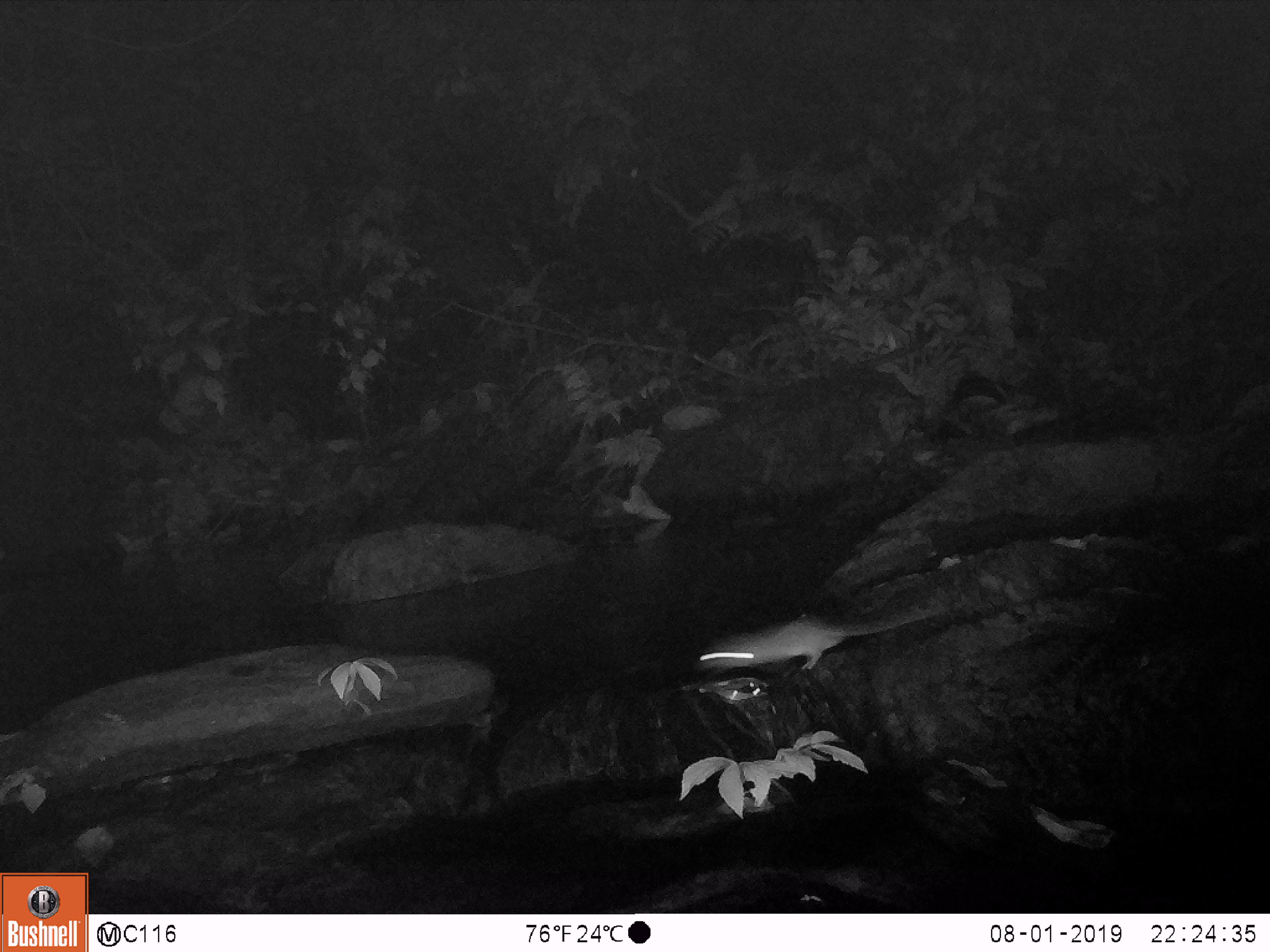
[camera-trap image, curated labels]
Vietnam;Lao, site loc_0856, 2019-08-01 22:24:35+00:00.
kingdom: Animalia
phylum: Chordata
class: Mammalia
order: Rodentia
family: Muridae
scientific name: Muridae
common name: old-world mice and rats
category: unidentified murid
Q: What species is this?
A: Unidentified murid (old-world mice and rats) (Muridae).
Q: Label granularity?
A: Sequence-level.